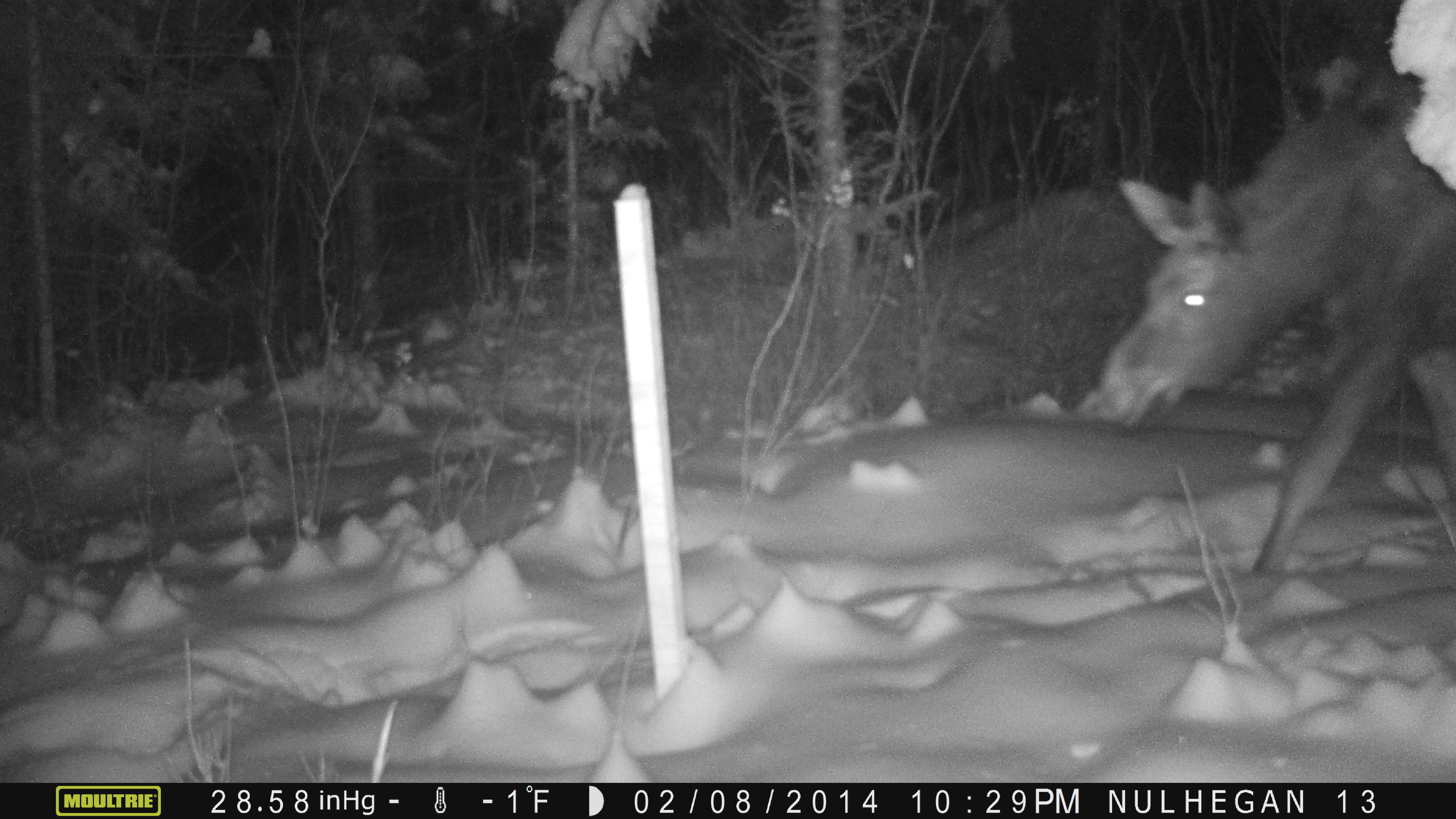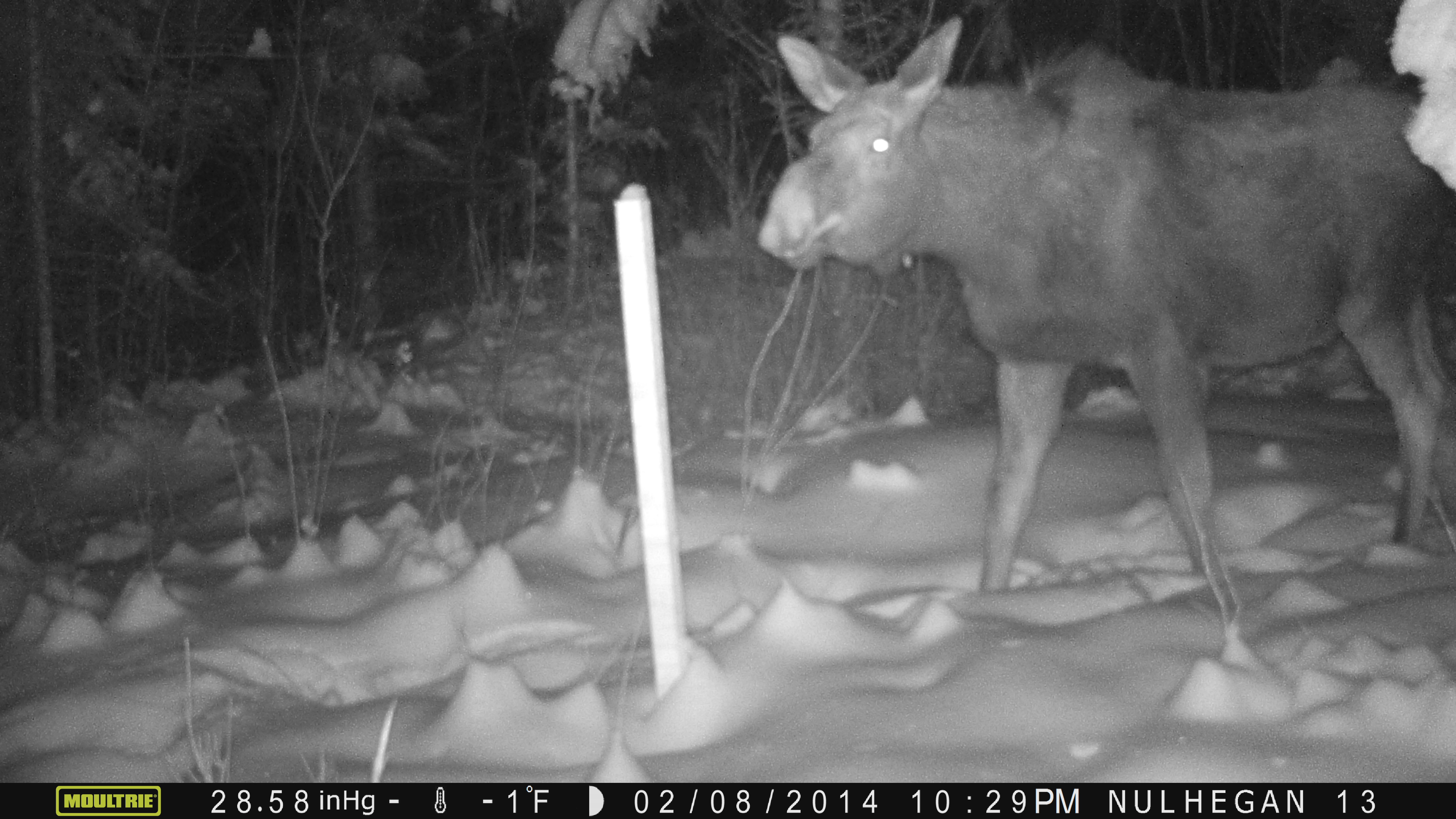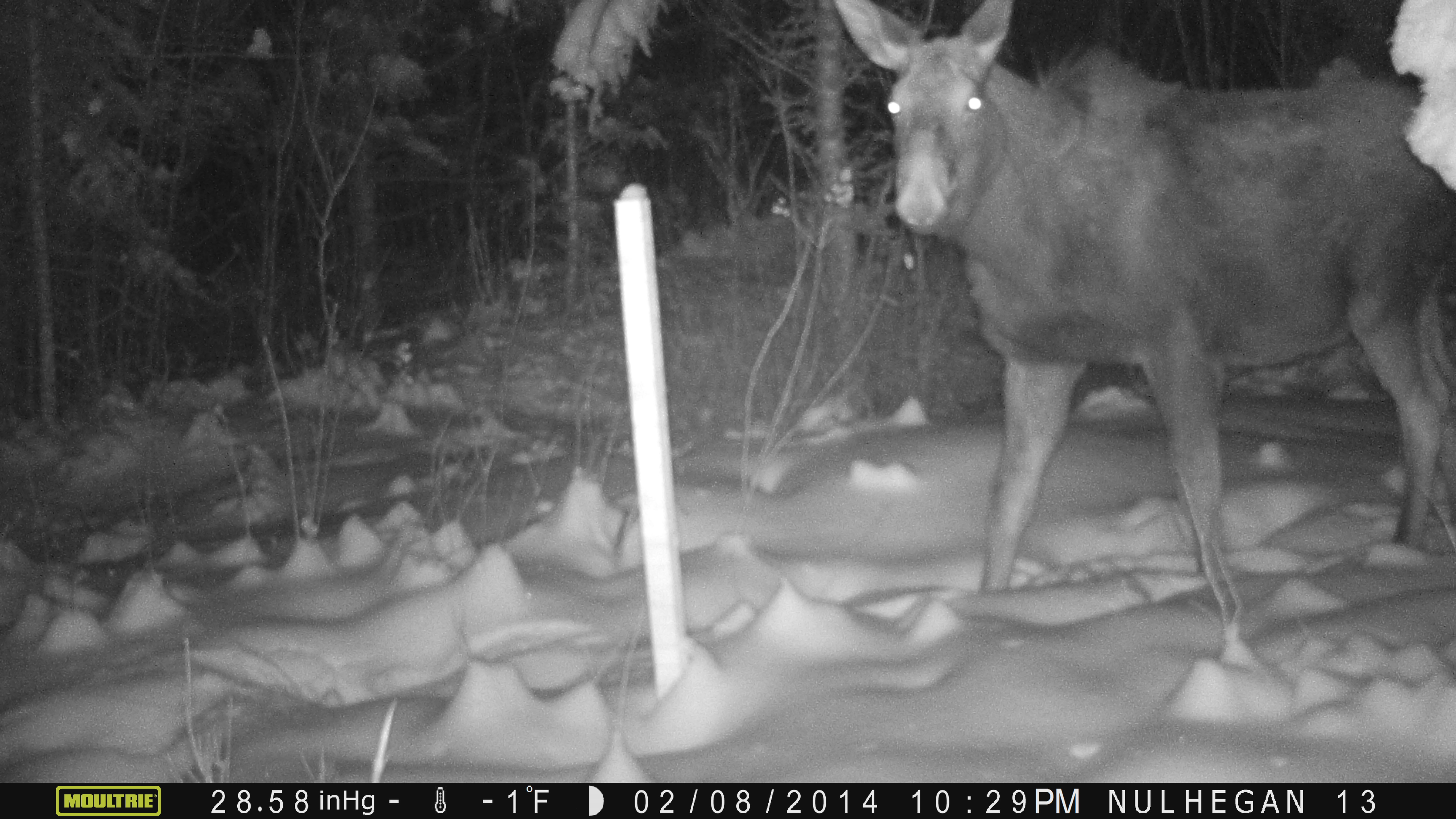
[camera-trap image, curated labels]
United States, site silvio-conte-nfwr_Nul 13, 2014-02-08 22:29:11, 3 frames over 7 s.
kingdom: Animalia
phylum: Chordata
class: Mammalia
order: Artiodactyla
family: Cervidae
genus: Alces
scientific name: Alces alces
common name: moose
Moose (Alces alces).